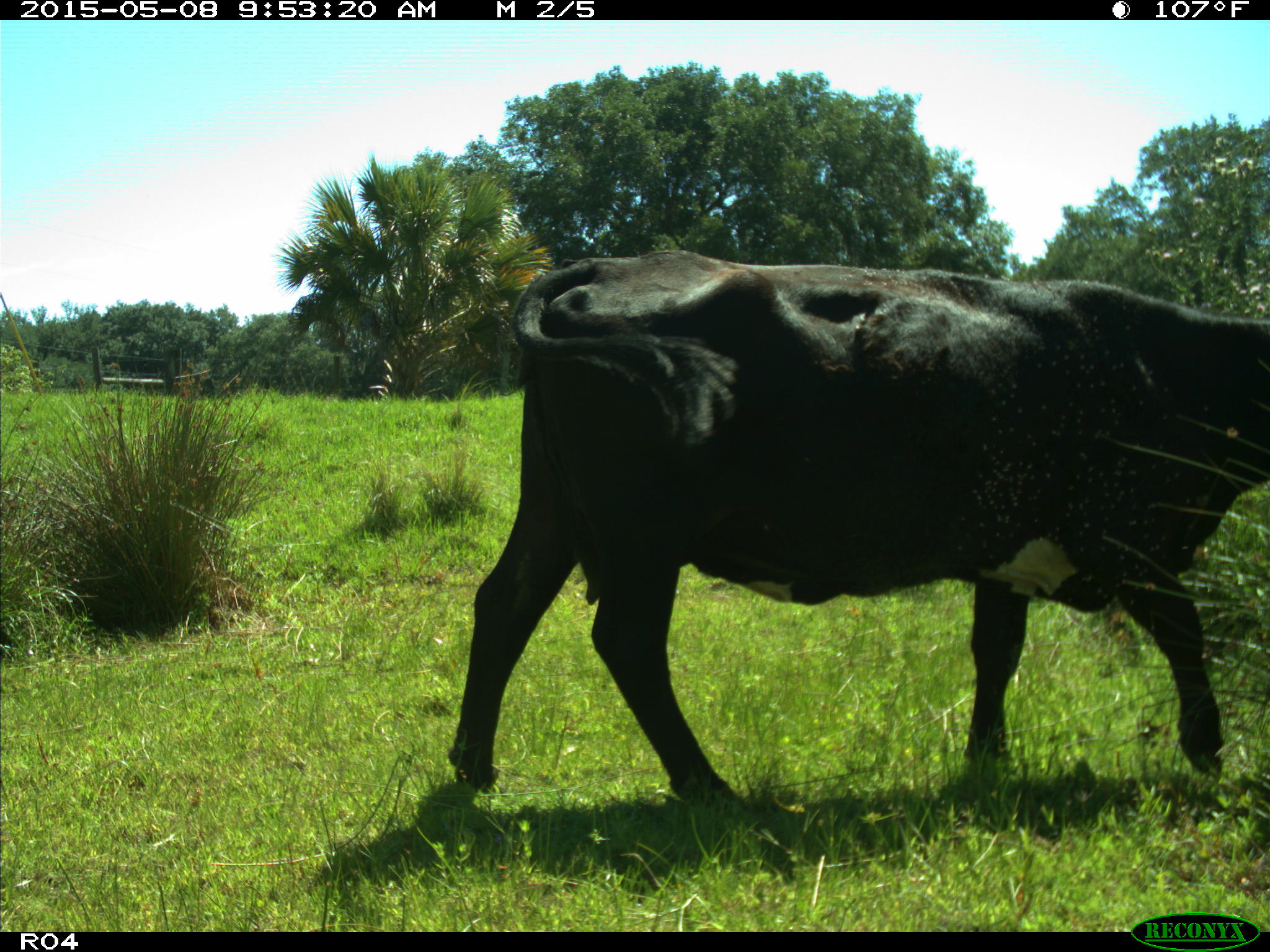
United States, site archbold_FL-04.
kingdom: Animalia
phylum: Chordata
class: Mammalia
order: Artiodactyla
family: Bovidae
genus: Bos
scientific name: Bos taurus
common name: domestic cow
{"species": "Bos taurus (domestic cow)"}